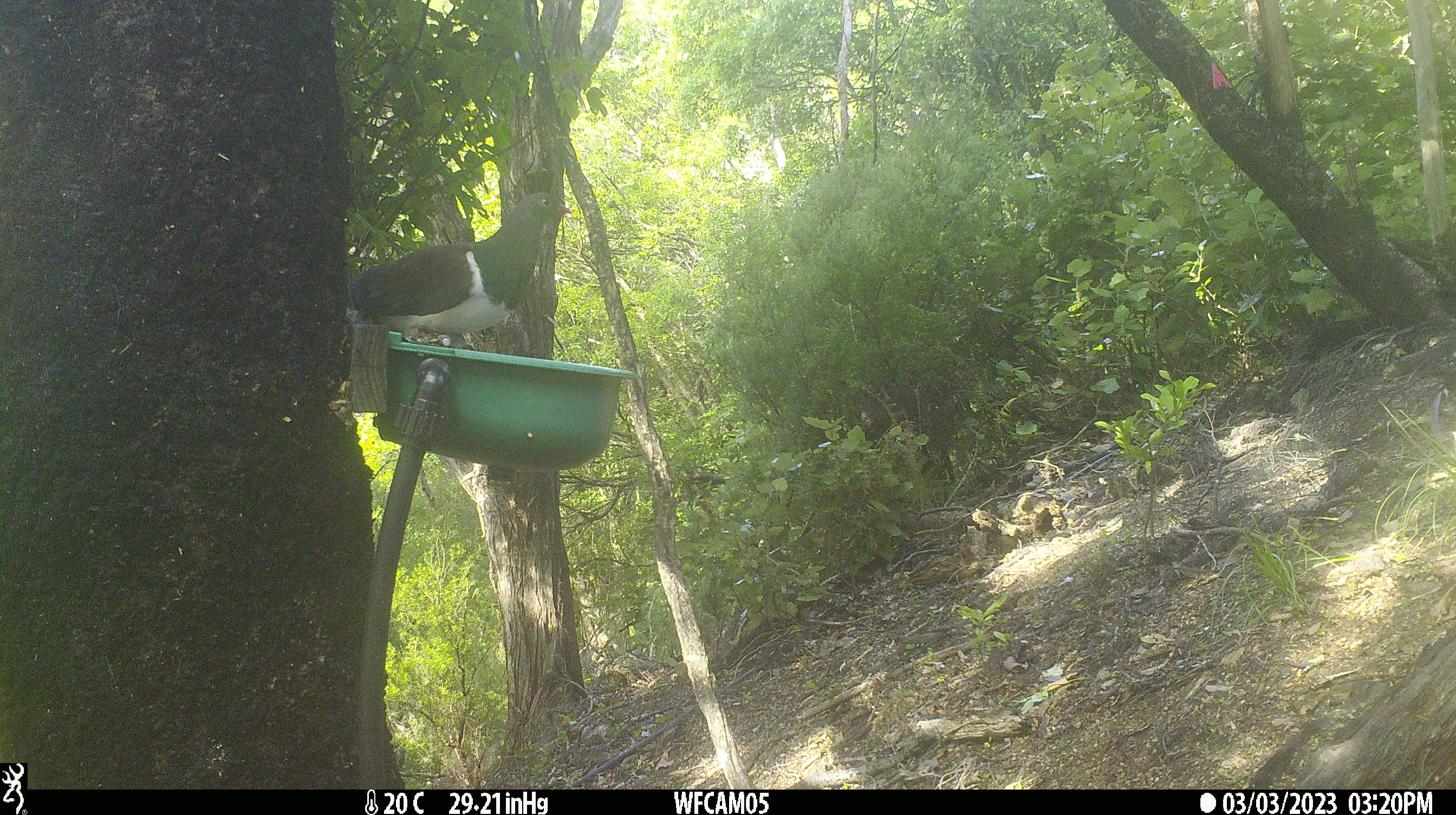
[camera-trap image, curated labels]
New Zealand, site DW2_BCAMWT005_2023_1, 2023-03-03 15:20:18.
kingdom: Animalia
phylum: Chordata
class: Aves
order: Columbiformes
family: Columbidae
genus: Hemiphaga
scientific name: Hemiphaga novaeseelandiae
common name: new zealand pigeon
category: kereru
Kereru (new zealand pigeon) (Hemiphaga novaeseelandiae).